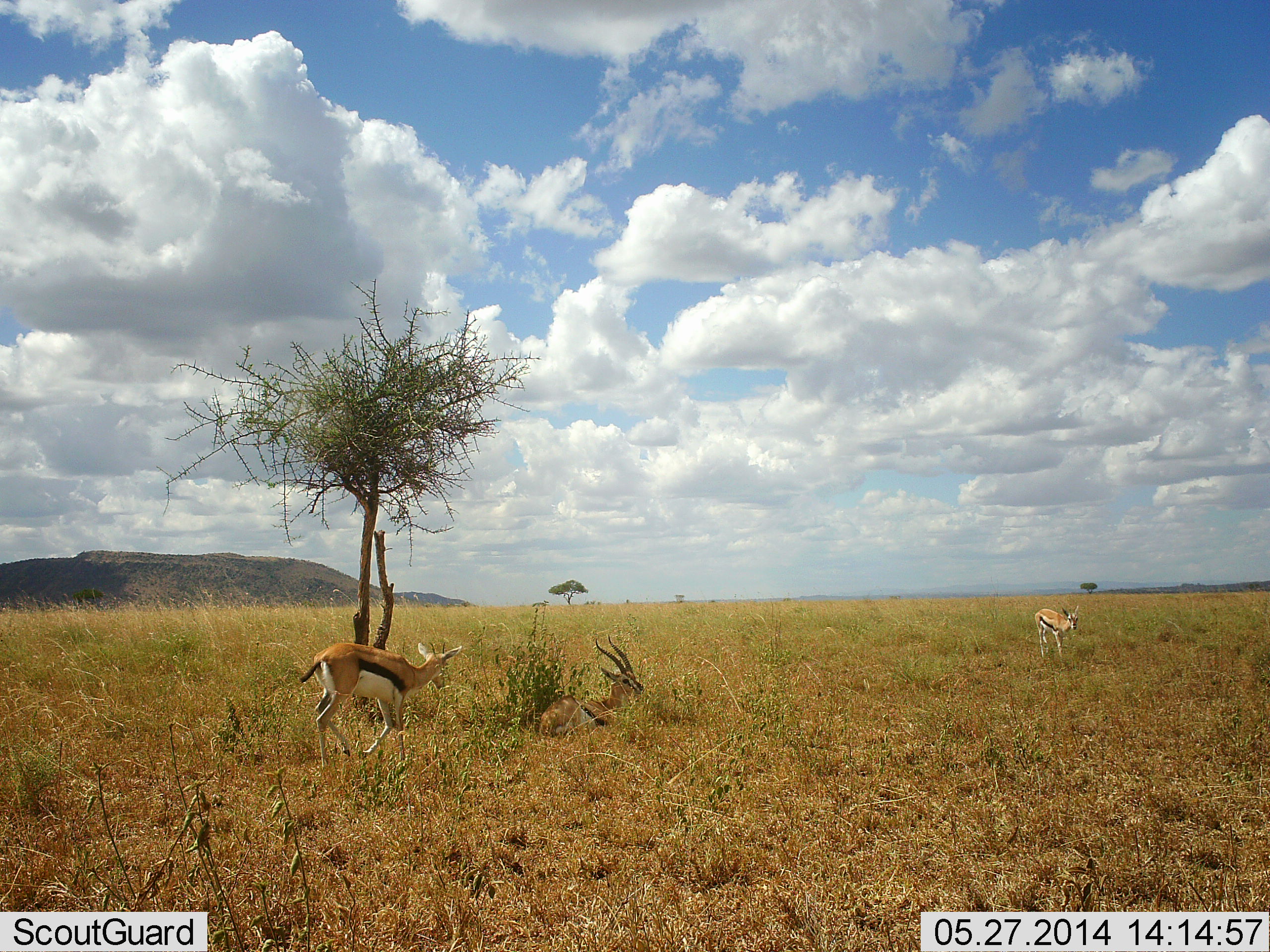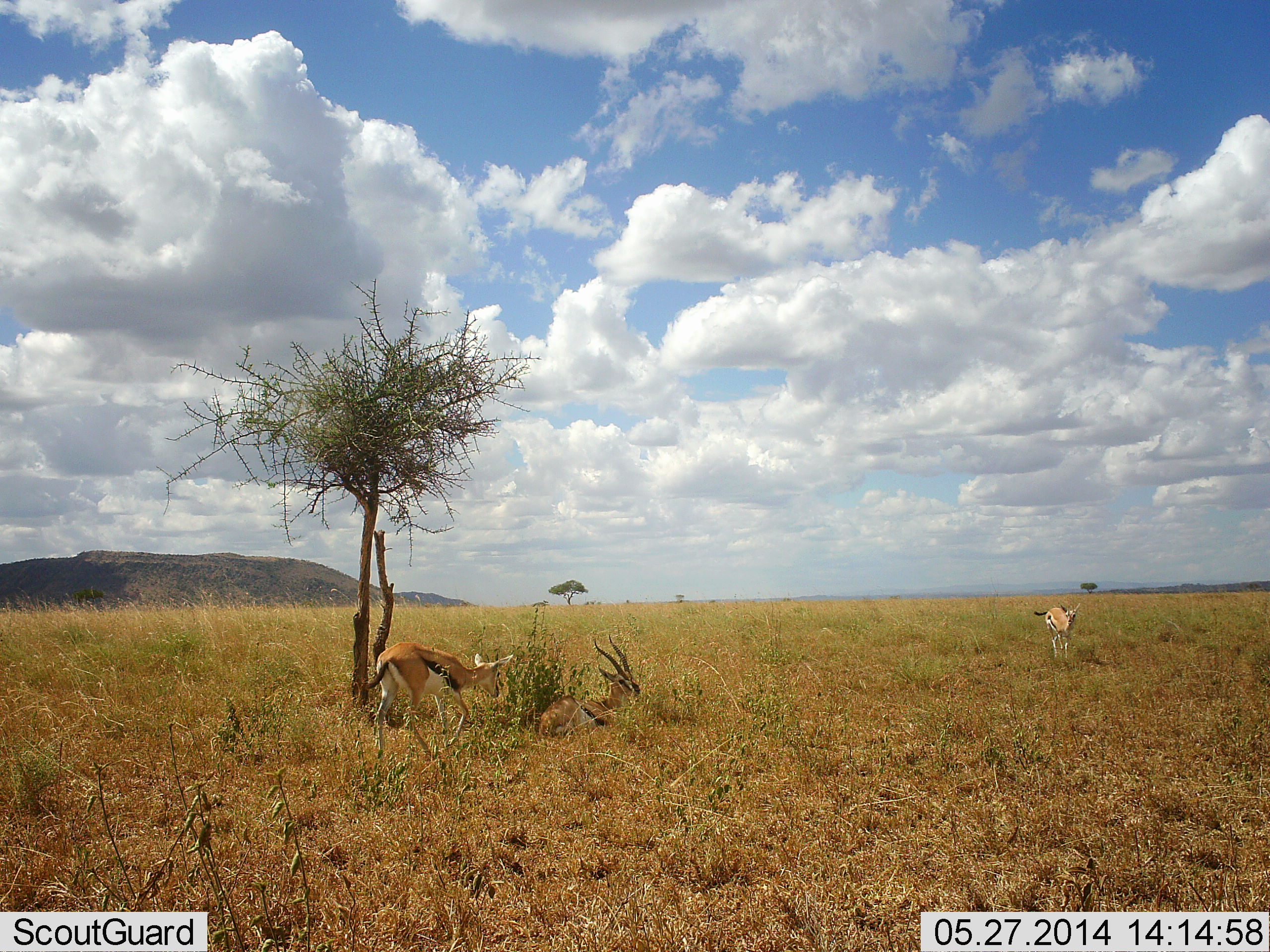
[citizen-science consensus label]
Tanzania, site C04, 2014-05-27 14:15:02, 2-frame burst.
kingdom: Animalia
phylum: Chordata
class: Mammalia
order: Artiodactyla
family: Bovidae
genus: Eudorcas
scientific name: Eudorcas thomsonii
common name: thomson's gazelle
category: gazellethomsons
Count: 3.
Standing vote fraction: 40%.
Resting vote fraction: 90%.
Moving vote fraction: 60%.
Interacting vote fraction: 0%.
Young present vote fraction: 20%.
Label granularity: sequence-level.